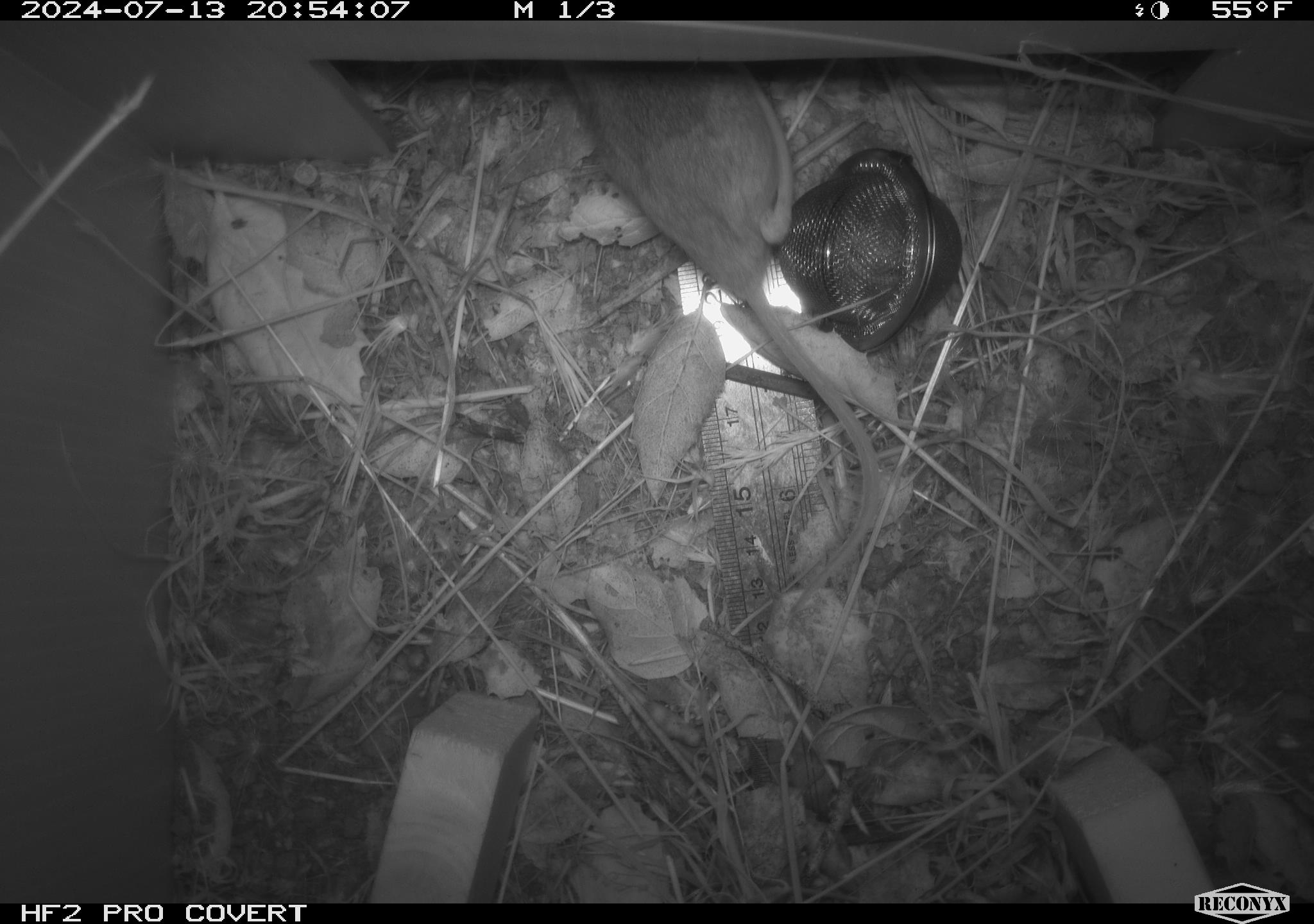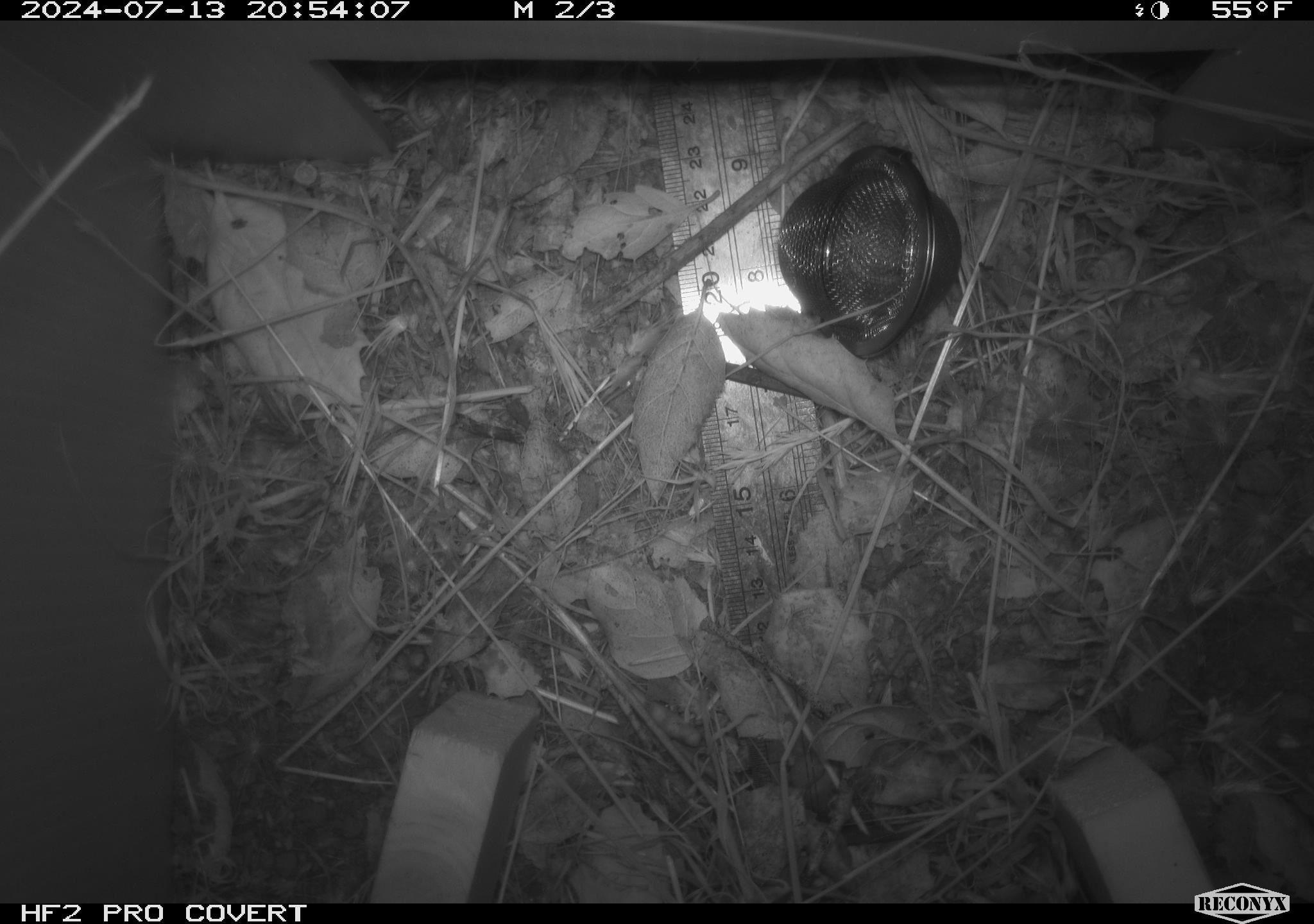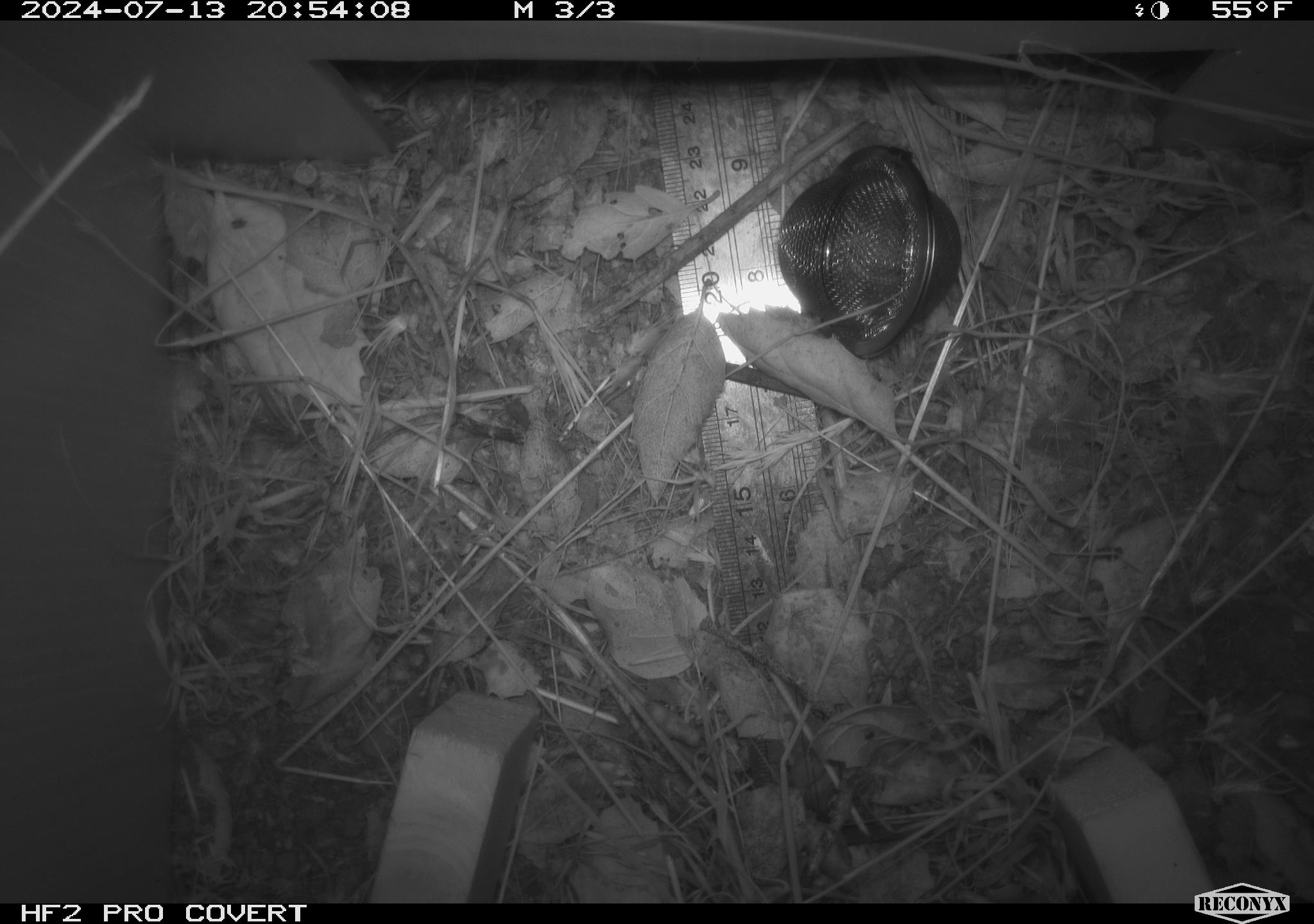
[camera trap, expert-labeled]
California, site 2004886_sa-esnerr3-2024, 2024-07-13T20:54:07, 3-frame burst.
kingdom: Animalia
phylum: Chordata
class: Mammalia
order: Rodentia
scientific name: Rodentia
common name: rodent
Rodent (Rodentia).